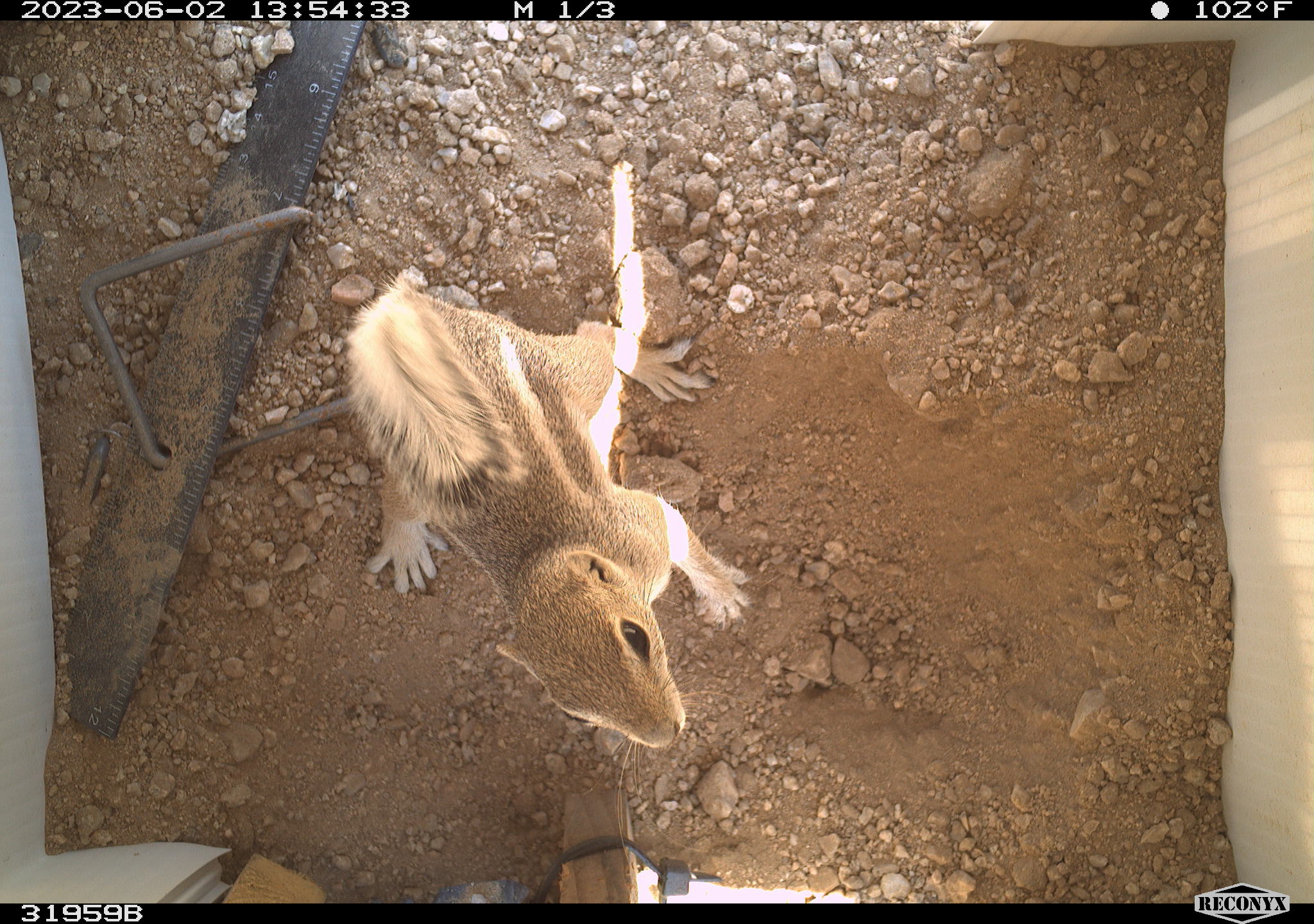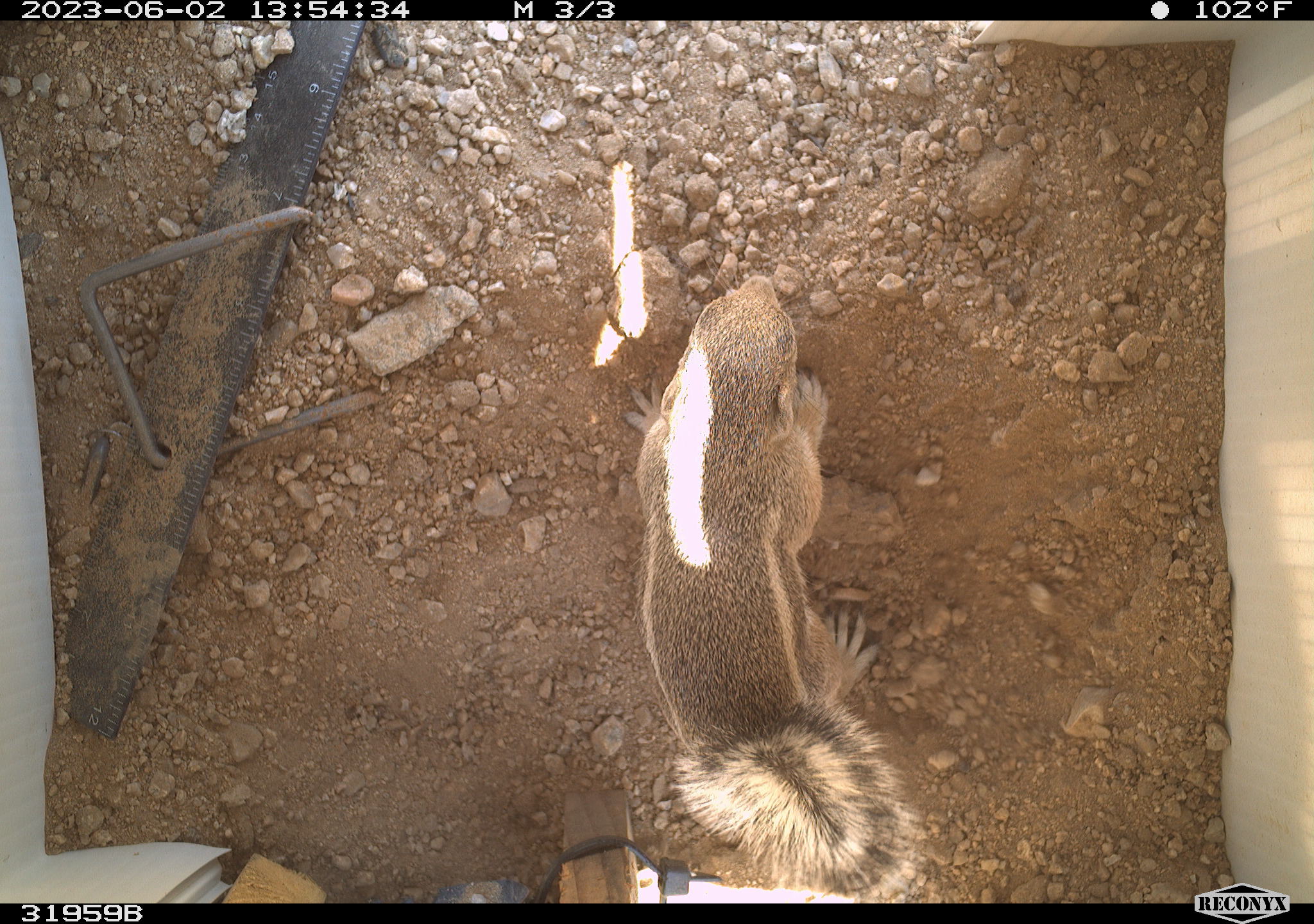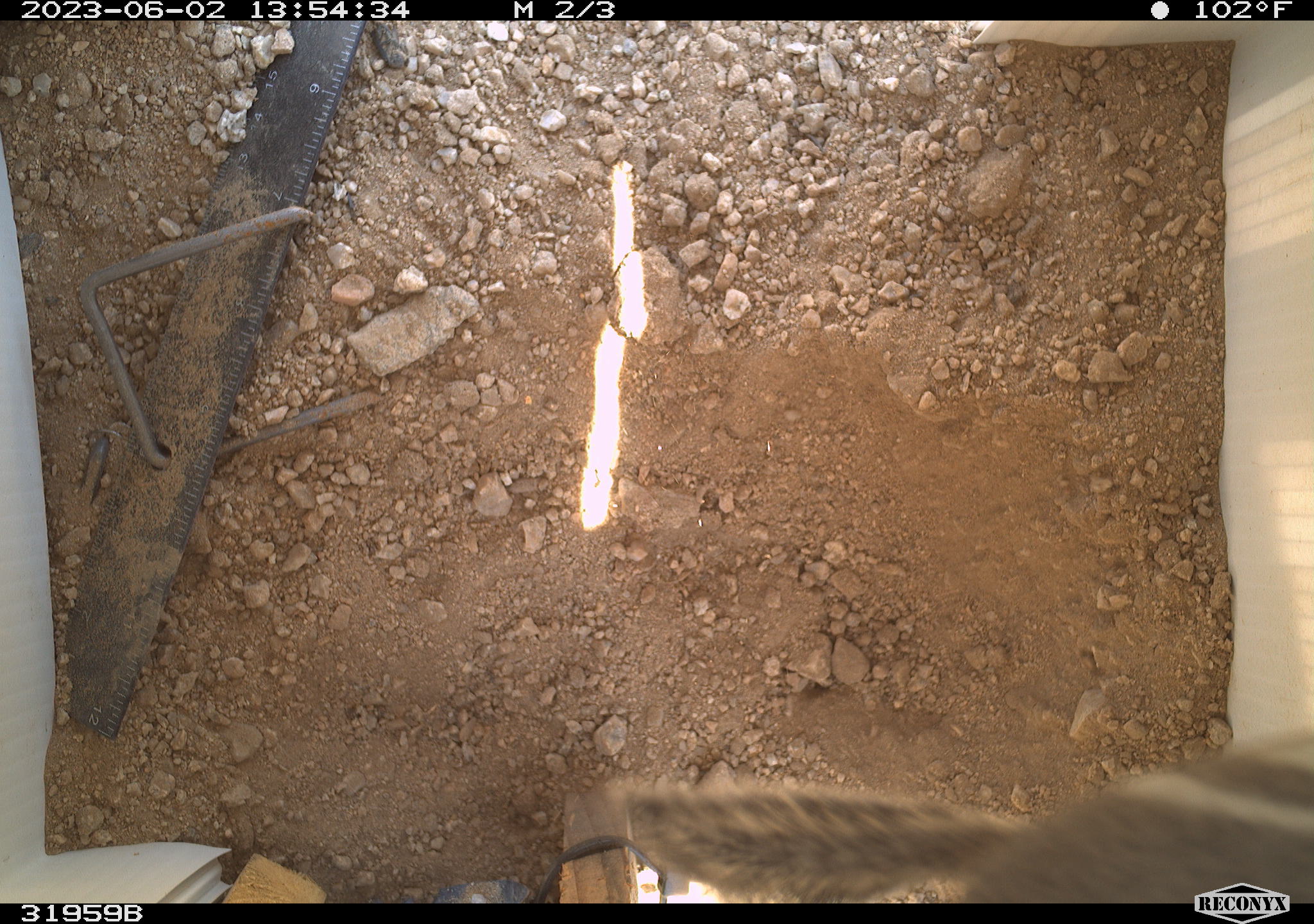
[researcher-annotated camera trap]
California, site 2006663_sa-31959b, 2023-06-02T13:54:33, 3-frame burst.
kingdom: Animalia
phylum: Chordata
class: Mammalia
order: Rodentia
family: Sciuridae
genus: Ammospermophilus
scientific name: Ammospermophilus leucurus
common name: white-tailed antelope squirrel